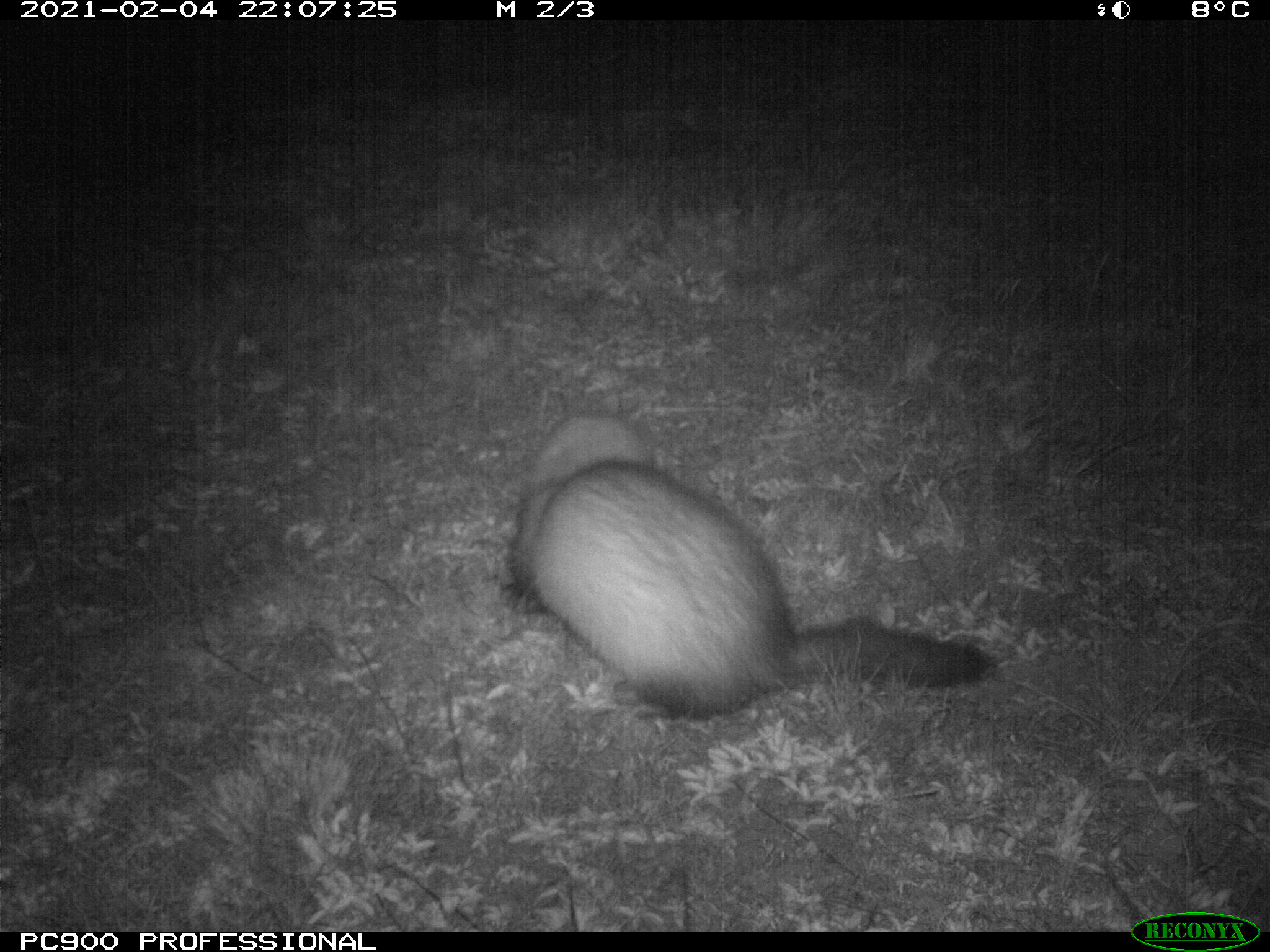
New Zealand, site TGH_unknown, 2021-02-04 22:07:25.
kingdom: Animalia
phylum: Chordata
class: Mammalia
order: Carnivora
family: Mustelidae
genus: Mustela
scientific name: Mustela furo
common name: ferret